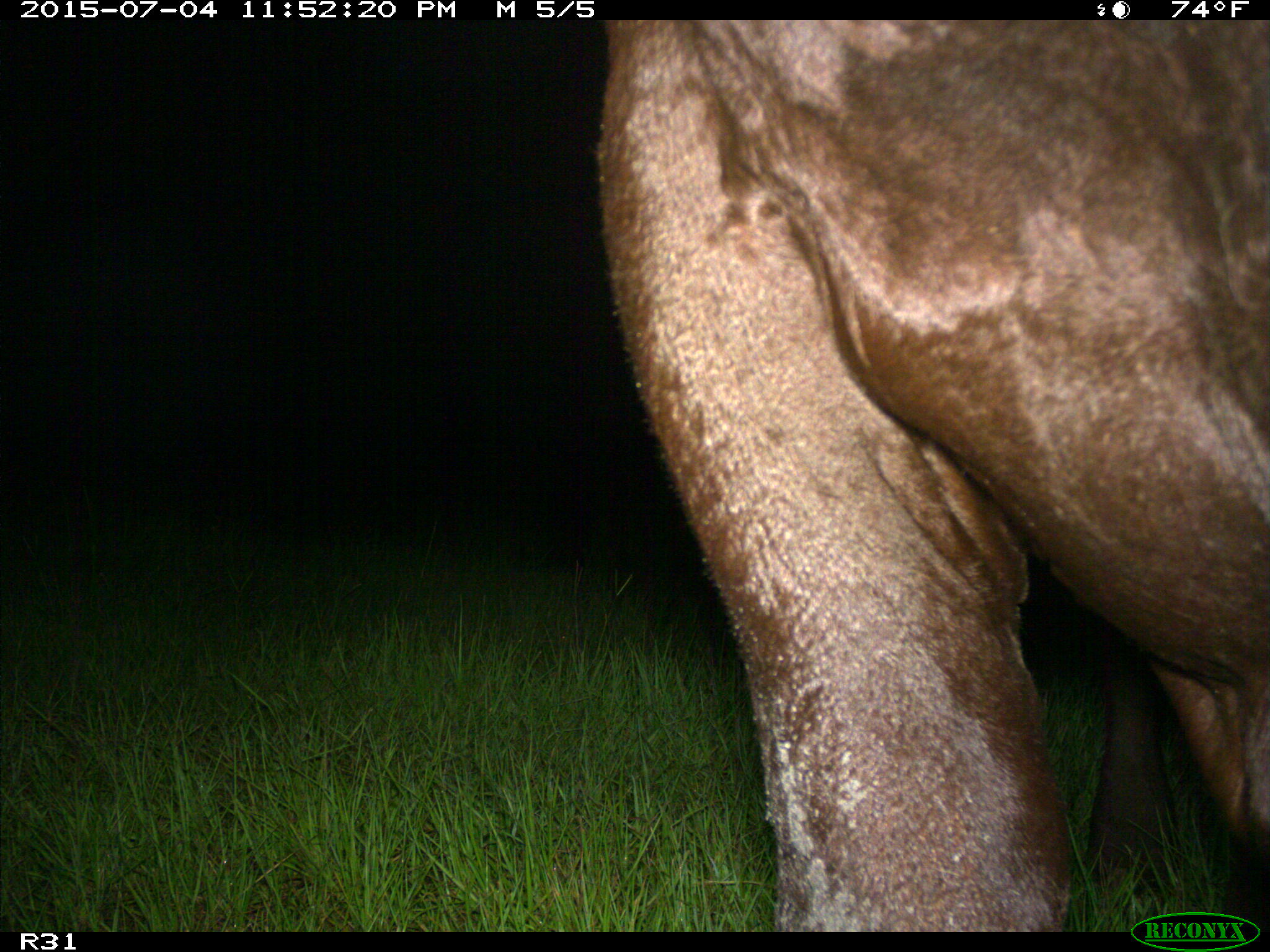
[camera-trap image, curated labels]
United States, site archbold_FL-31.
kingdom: Animalia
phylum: Chordata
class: Mammalia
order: Artiodactyla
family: Bovidae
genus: Bos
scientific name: Bos taurus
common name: domestic cow